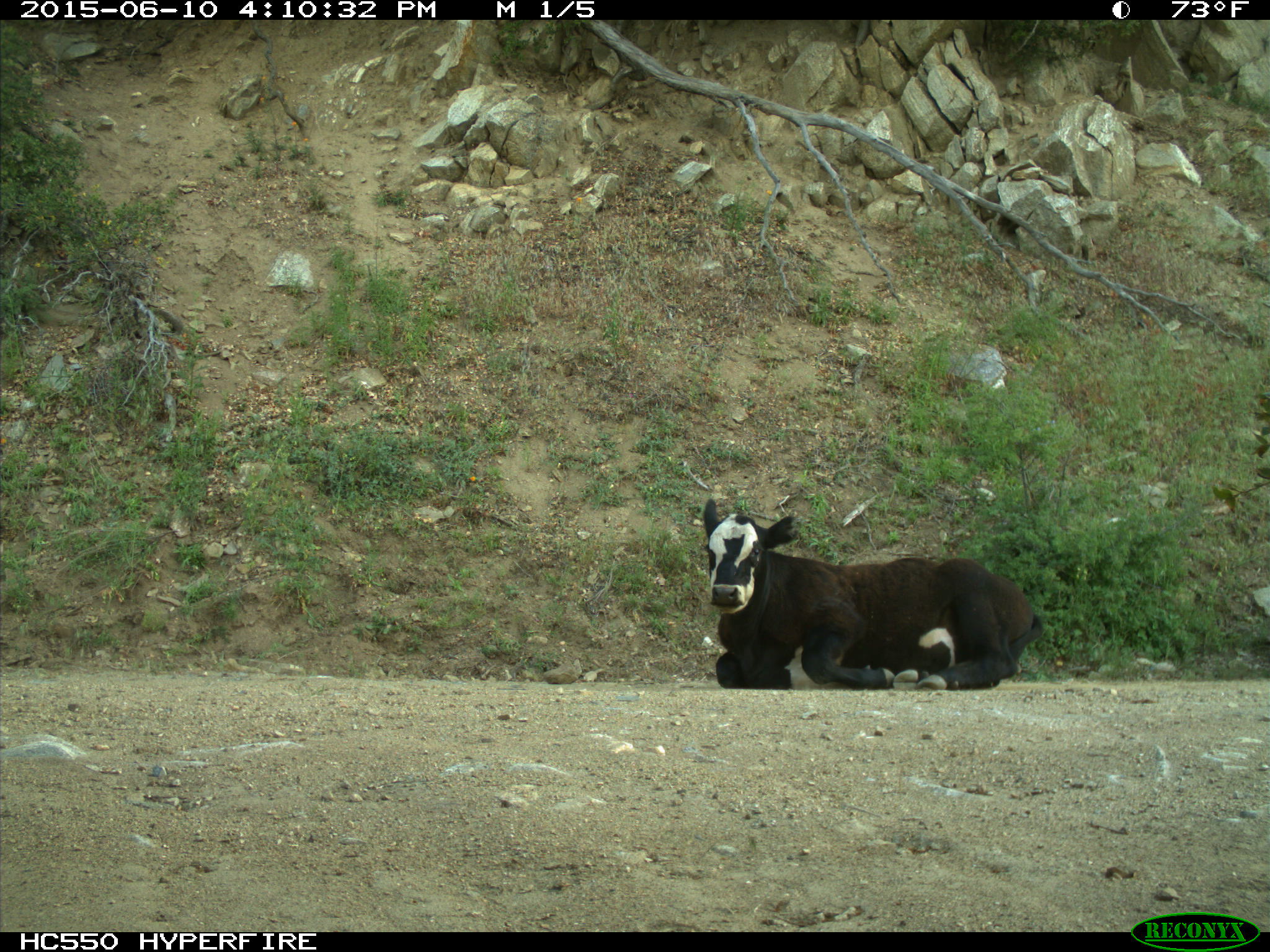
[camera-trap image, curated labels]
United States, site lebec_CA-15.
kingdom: Animalia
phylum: Chordata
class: Mammalia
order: Artiodactyla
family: Bovidae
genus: Bos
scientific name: Bos taurus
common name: domestic cow